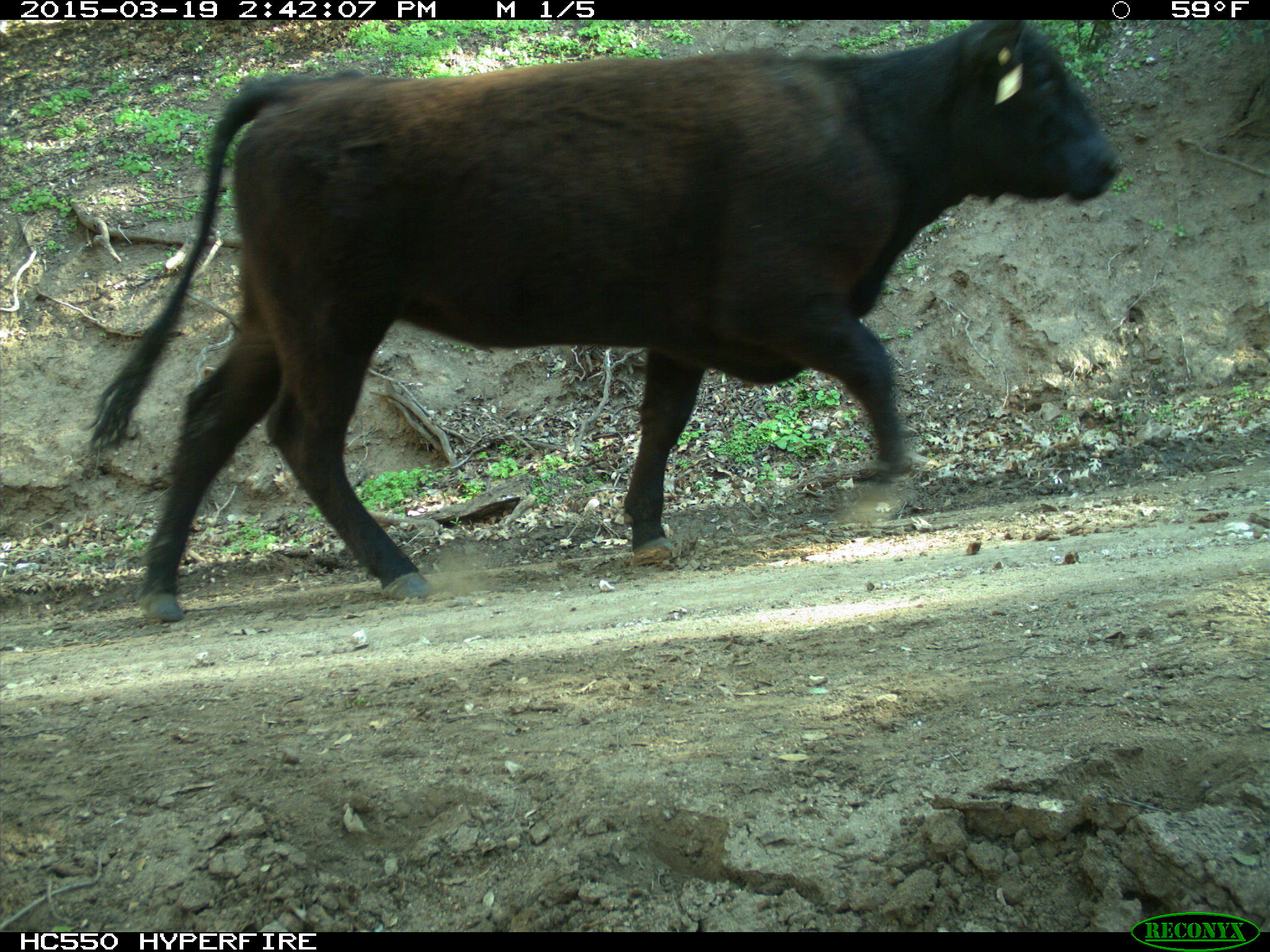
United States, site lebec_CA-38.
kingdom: Animalia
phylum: Chordata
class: Mammalia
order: Artiodactyla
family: Bovidae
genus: Bos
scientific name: Bos taurus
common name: domestic cow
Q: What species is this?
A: Bos taurus (domestic cow).